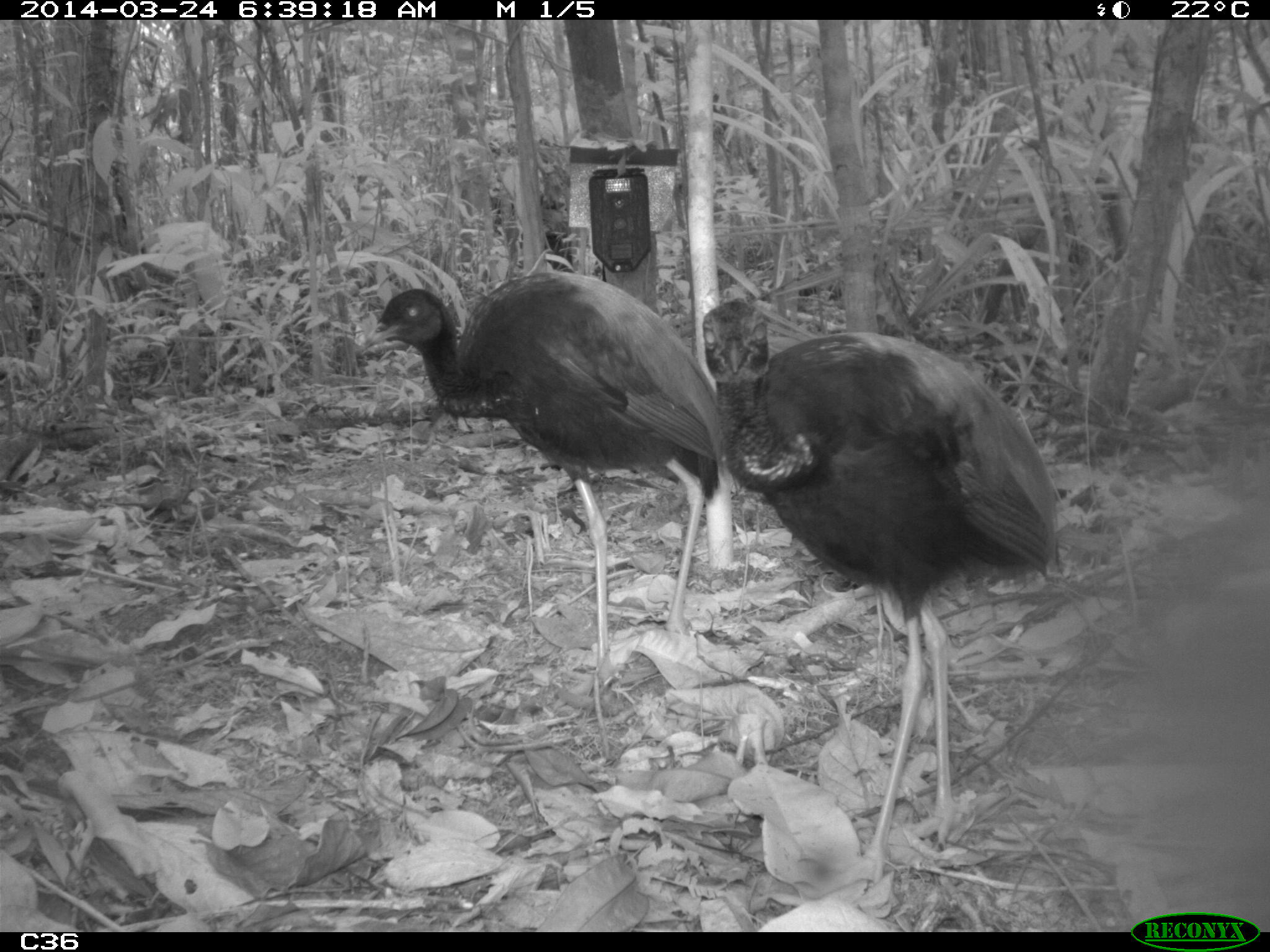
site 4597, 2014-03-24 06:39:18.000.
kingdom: Animalia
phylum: Chordata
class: Aves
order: Gruiformes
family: Psophiidae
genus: Psophia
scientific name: Psophia crepitans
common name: gray-winged trumpeter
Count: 9.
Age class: adult.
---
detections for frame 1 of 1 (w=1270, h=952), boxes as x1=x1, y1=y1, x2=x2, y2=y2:
psophia crepitans: x1=701, y1=299, x2=1064, y2=898; x1=353, y1=270, x2=723, y2=710